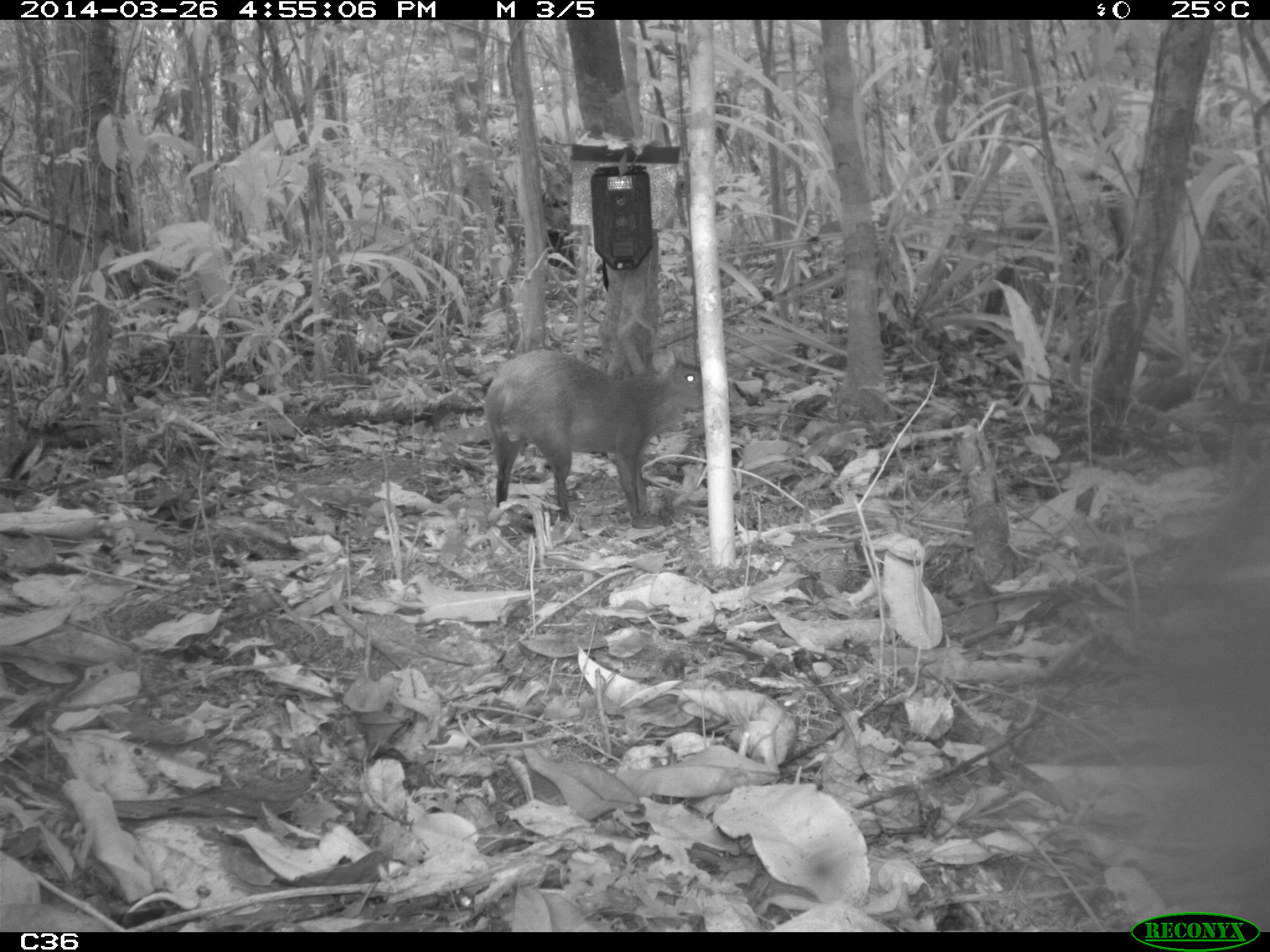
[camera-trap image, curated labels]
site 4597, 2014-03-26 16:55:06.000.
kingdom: Animalia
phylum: Chordata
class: Mammalia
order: Rodentia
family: Dasyproctidae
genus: Dasyprocta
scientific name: Dasyprocta leporina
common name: red-rumped agouti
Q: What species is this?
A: Dasyprocta leporina (red-rumped agouti).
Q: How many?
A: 1.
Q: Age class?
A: Adult.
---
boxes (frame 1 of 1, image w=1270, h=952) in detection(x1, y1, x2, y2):
dasyprocta leporina: detection(483, 347, 704, 529)